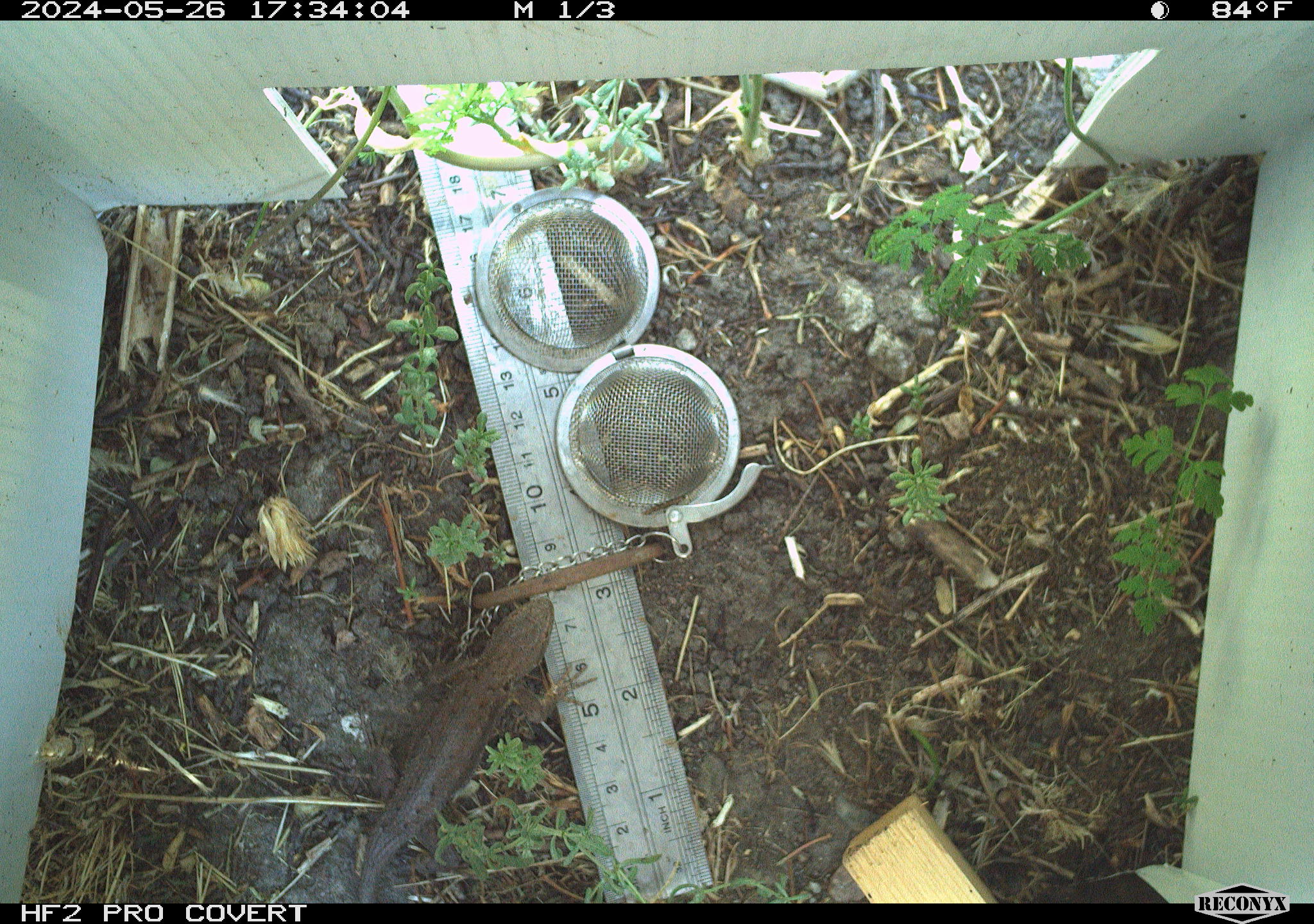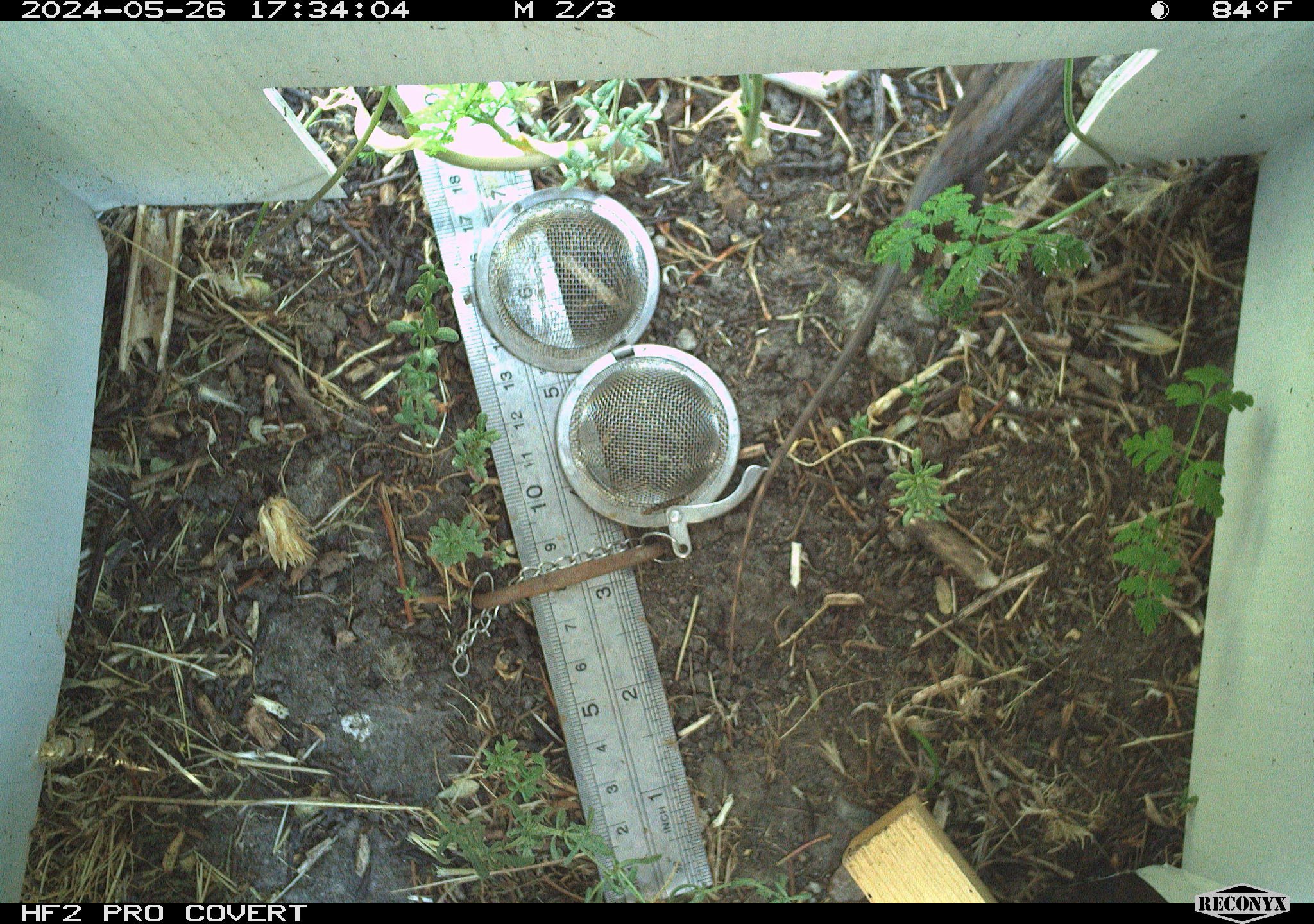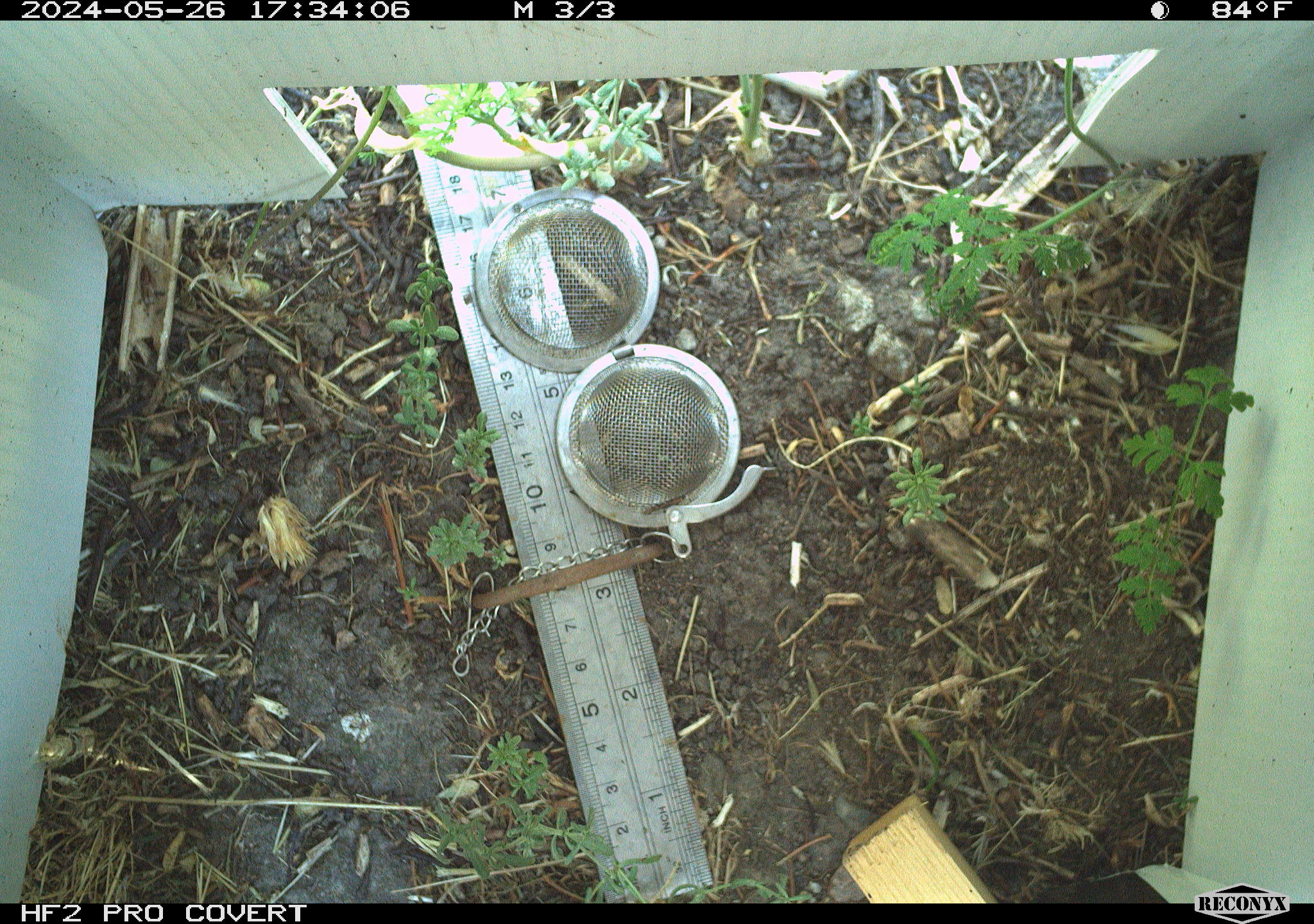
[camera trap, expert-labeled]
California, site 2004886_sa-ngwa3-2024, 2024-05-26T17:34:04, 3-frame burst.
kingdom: Animalia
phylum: Chordata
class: Reptilia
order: Squamata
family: Phrynosomatidae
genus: Sceloporus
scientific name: Sceloporus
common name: spiny lizards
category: sceloporus species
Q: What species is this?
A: Sceloporus species (spiny lizards) (Sceloporus).